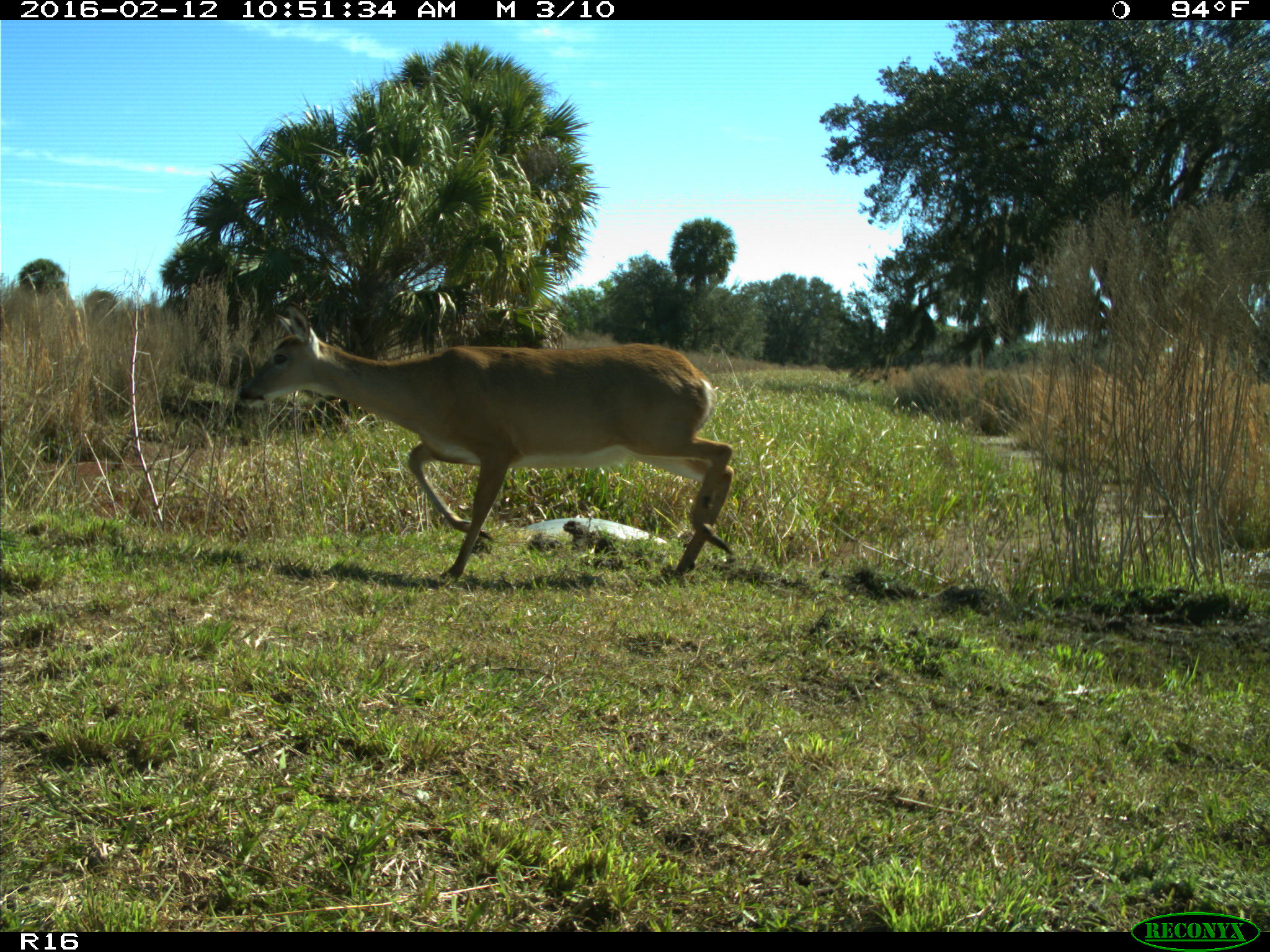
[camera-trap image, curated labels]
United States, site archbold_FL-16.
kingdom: Animalia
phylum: Chordata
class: Mammalia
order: Artiodactyla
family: Cervidae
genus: Odocoileus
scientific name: Odocoileus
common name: deer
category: unidentified deer